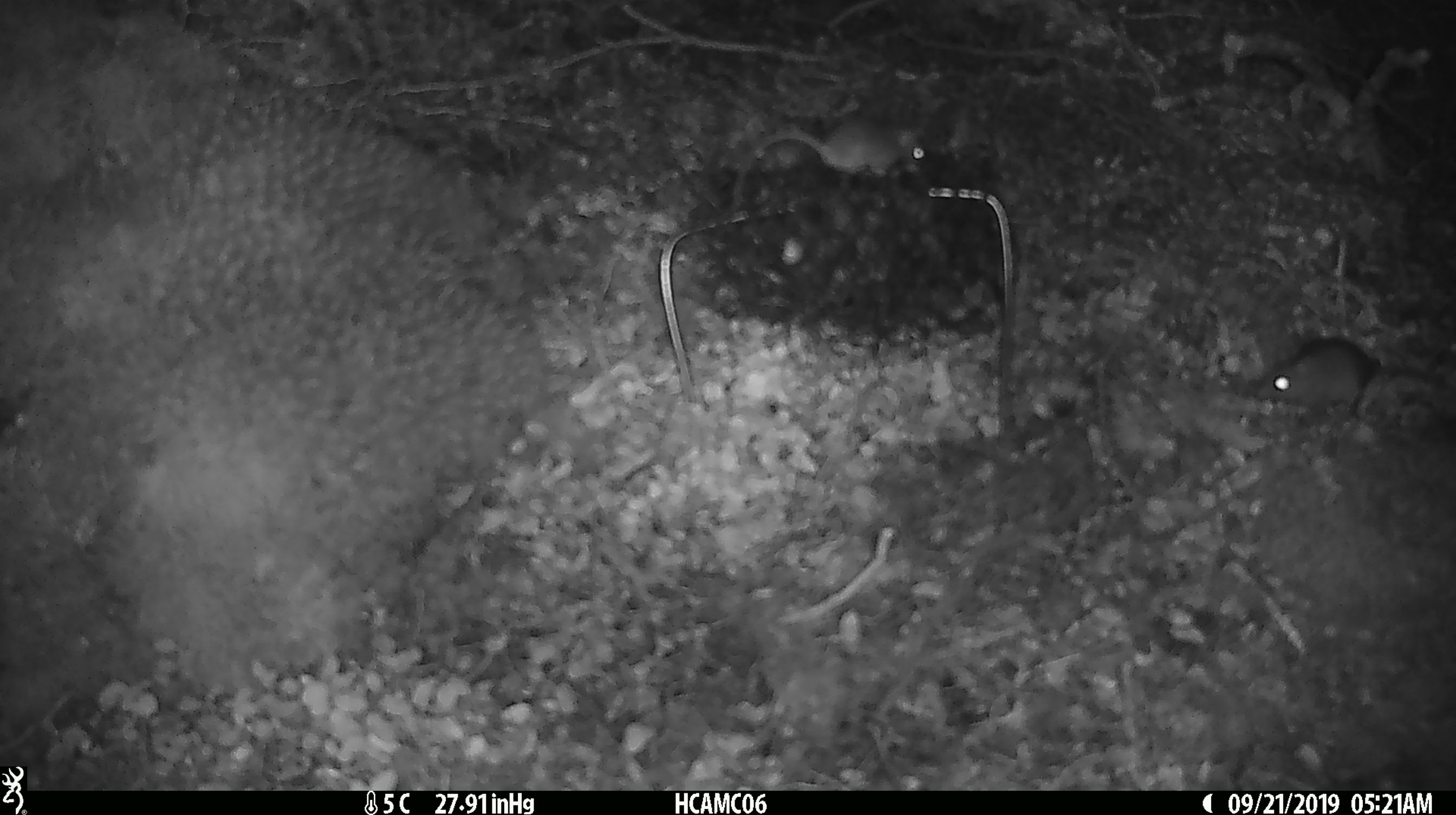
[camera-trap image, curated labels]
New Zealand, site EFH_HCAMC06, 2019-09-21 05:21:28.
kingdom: Animalia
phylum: Chordata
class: Mammalia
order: Rodentia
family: Muridae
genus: Mus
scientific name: Mus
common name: mouse